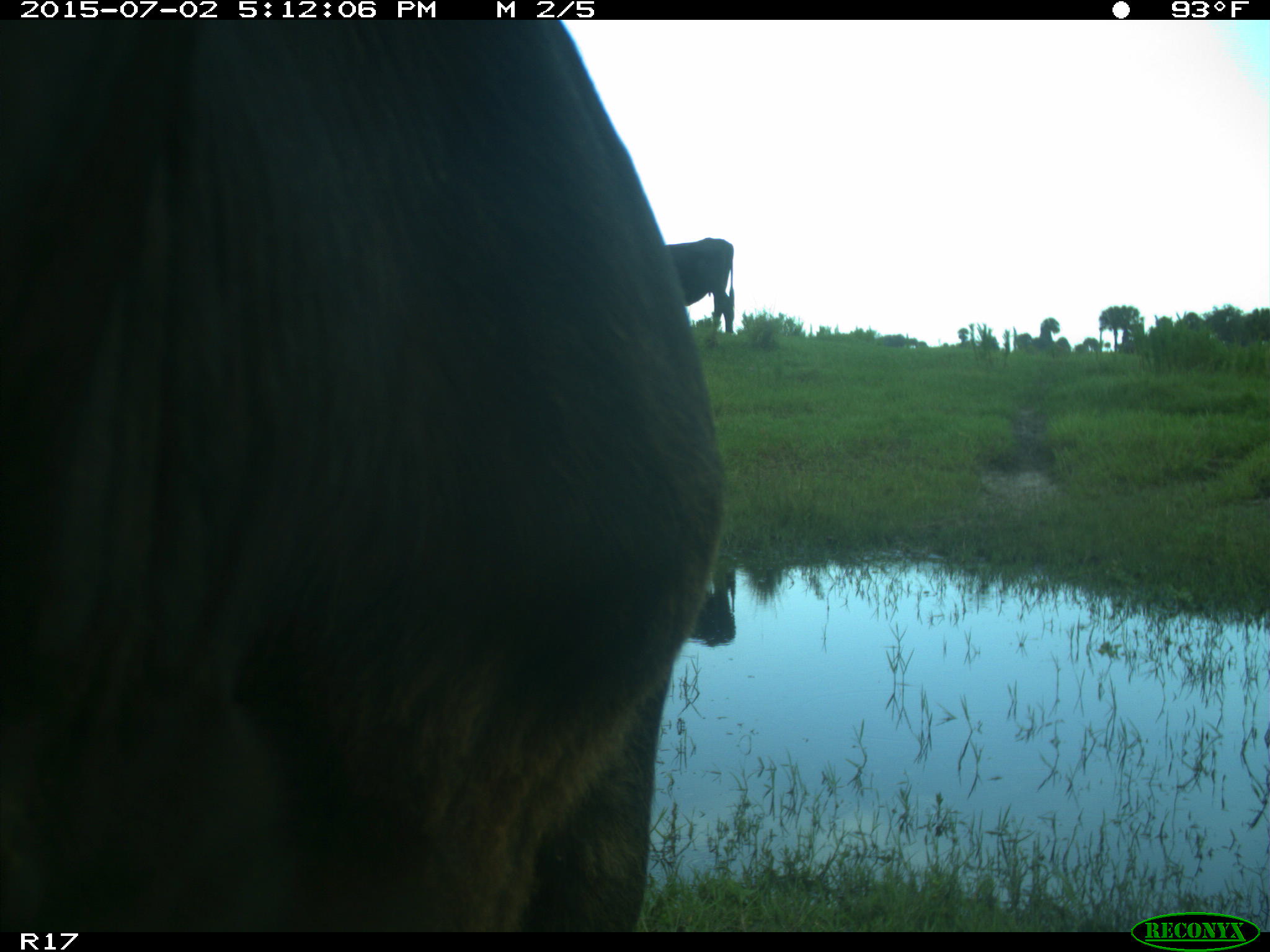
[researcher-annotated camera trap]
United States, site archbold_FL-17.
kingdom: Animalia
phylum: Chordata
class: Mammalia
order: Artiodactyla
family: Bovidae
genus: Bos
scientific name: Bos taurus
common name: domestic cow